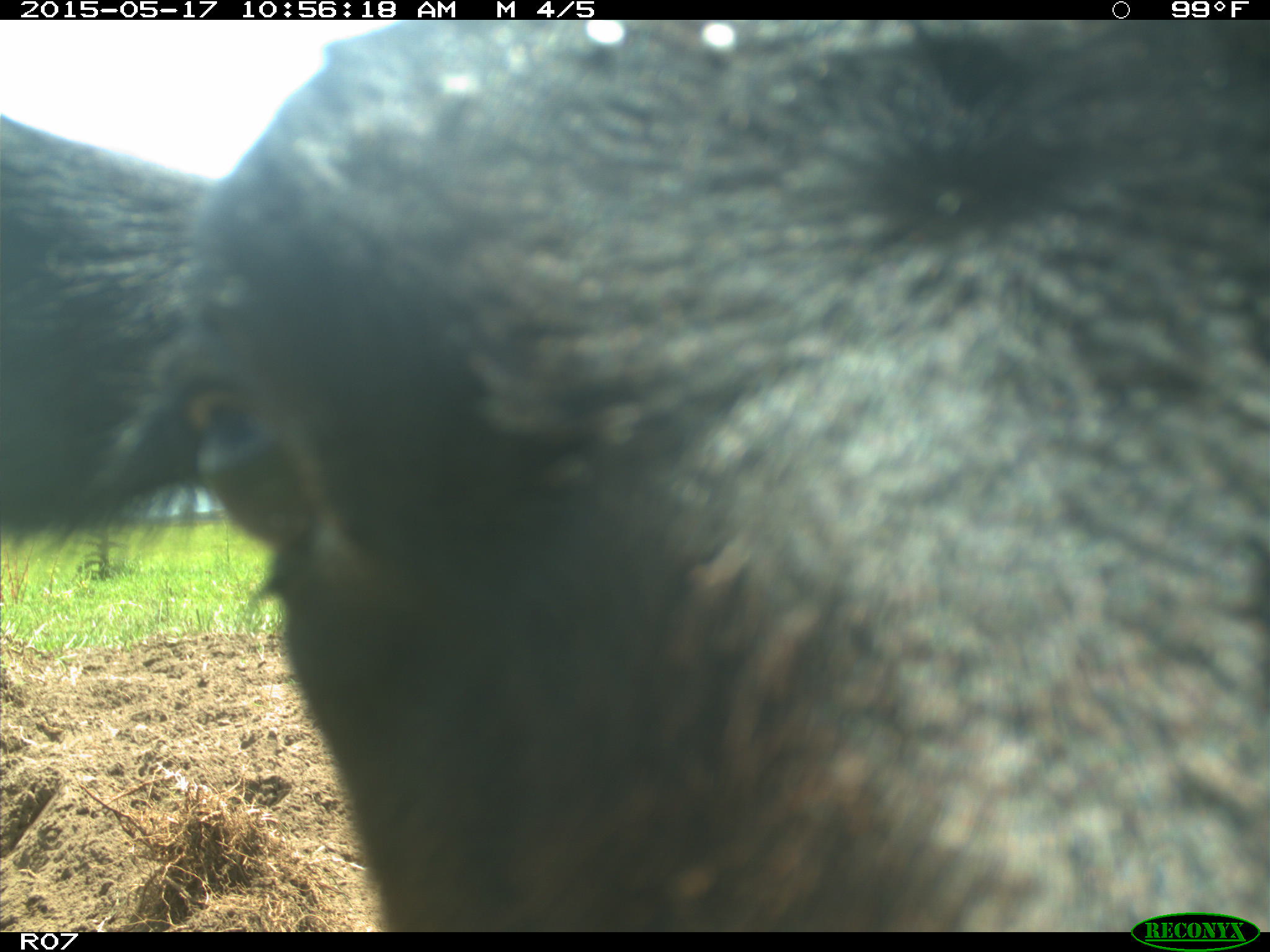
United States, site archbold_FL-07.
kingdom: Animalia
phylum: Chordata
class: Mammalia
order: Artiodactyla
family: Bovidae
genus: Bos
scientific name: Bos taurus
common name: domestic cow